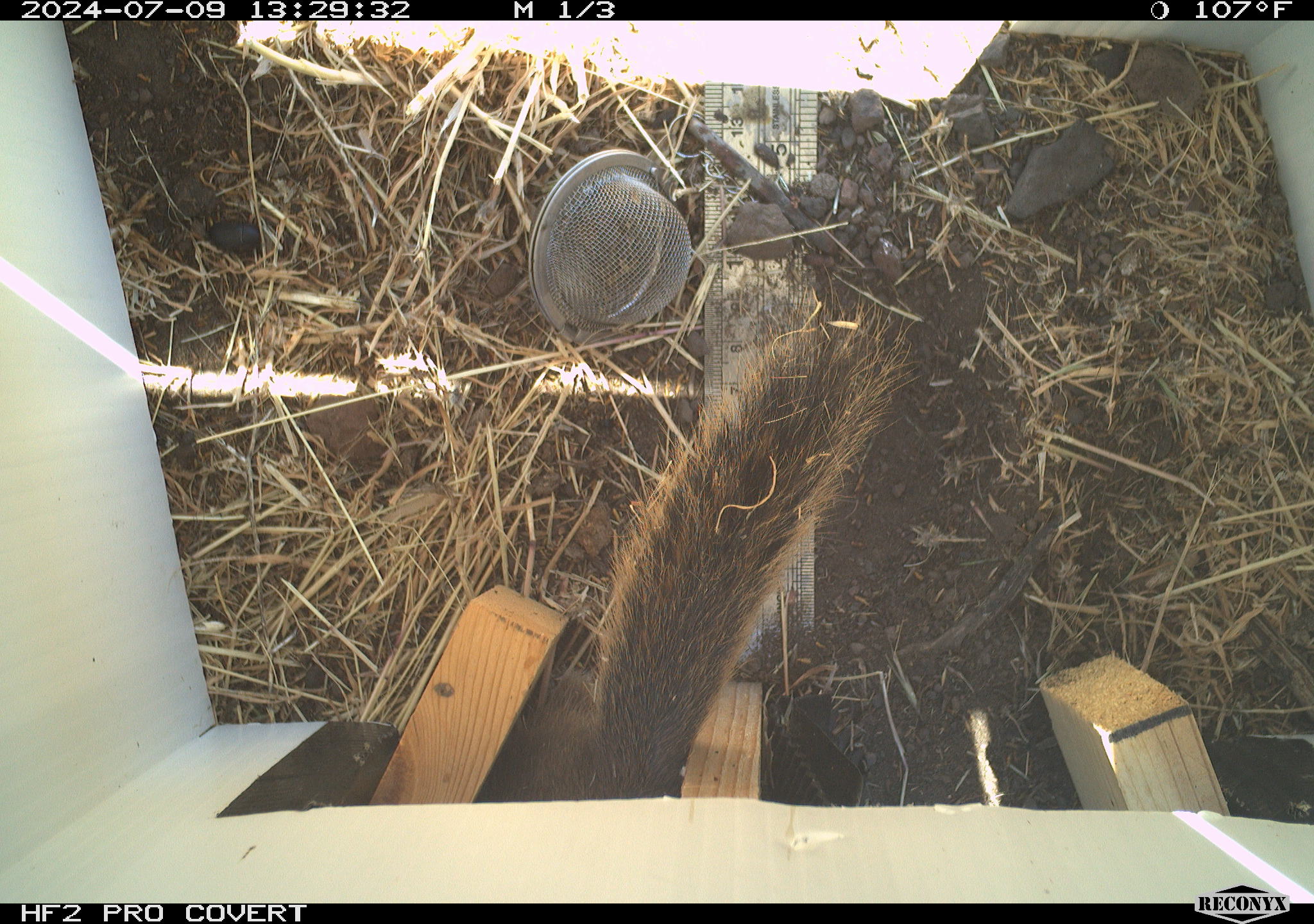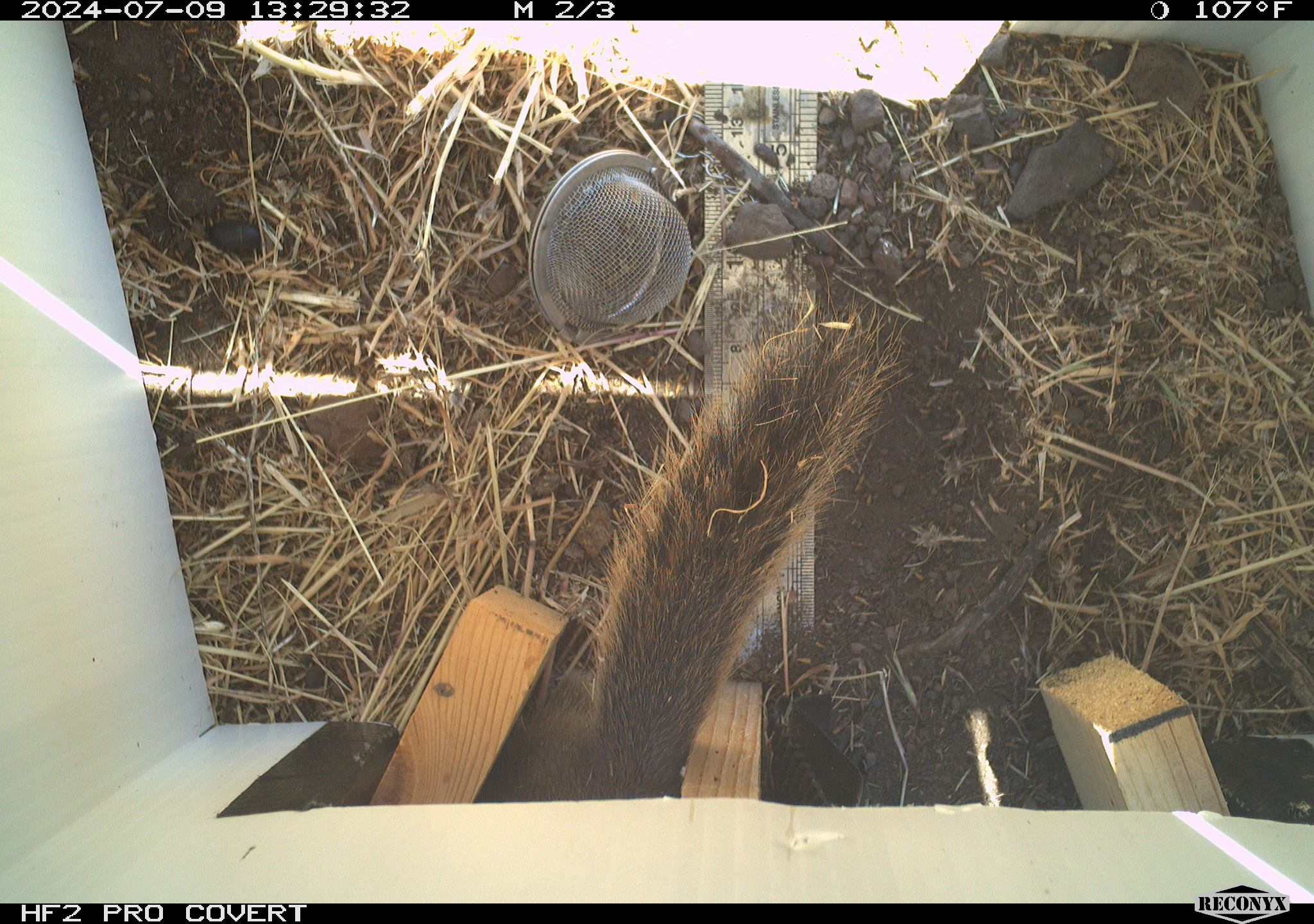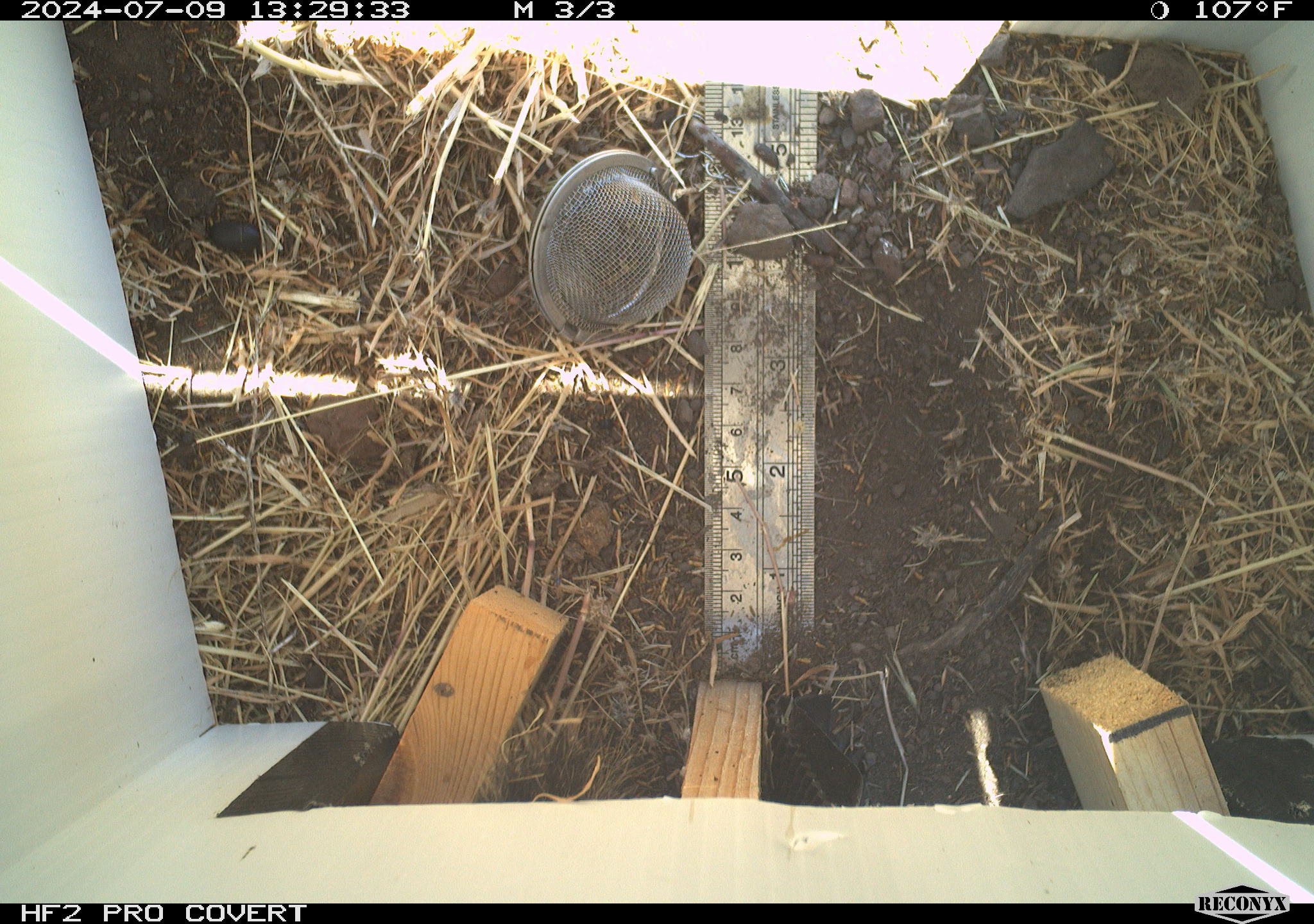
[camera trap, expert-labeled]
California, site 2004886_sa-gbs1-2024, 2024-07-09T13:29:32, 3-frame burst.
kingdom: Animalia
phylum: Chordata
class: Mammalia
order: Rodentia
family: Sciuridae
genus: Callospermophilus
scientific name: Callospermophilus lateralis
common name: golden mantled ground squirrel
Golden mantled ground squirrel (Callospermophilus lateralis).